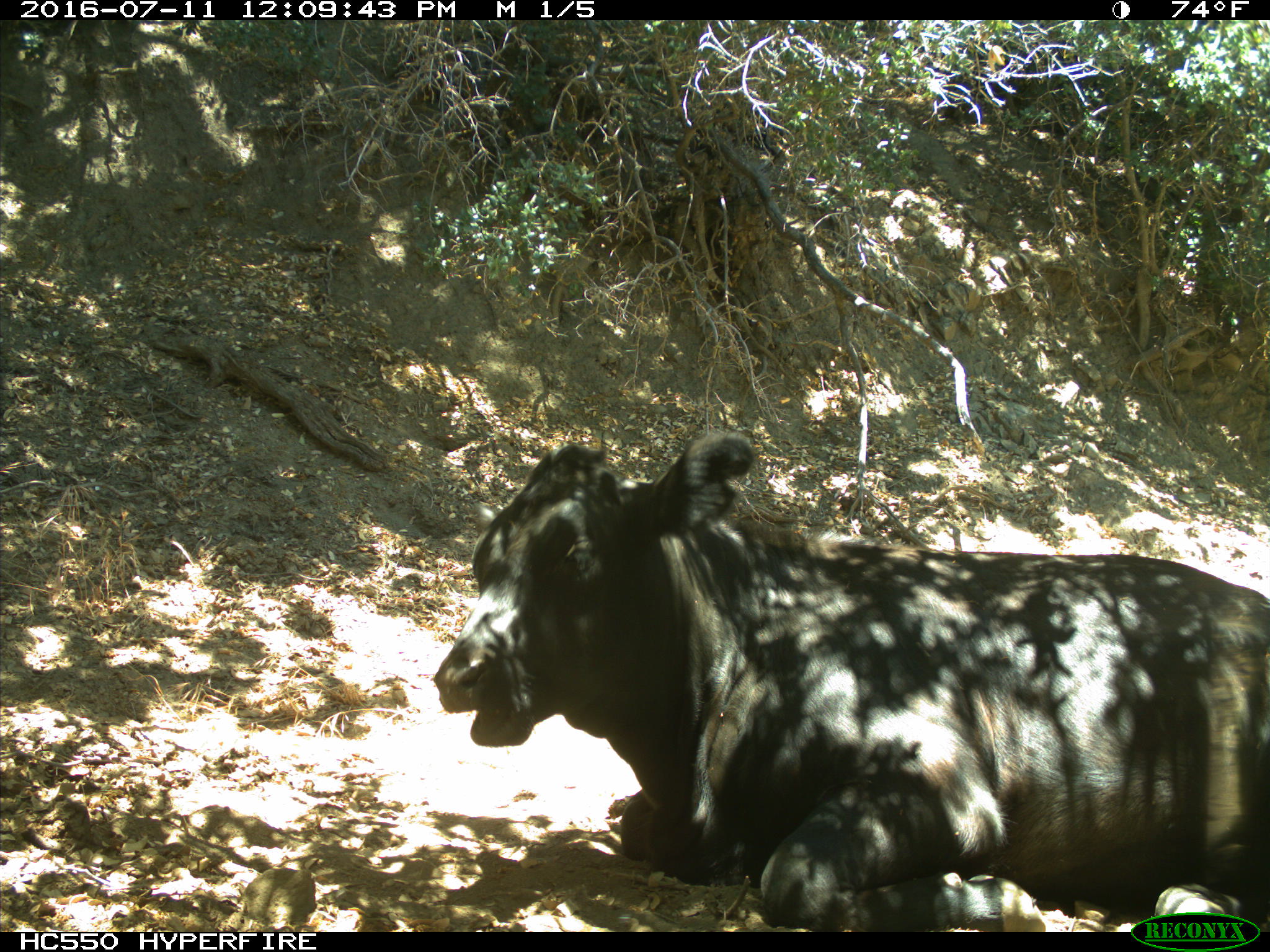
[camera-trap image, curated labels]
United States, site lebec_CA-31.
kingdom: Animalia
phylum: Chordata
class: Mammalia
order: Artiodactyla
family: Bovidae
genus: Bos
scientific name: Bos taurus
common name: domestic cow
Bos taurus (domestic cow).